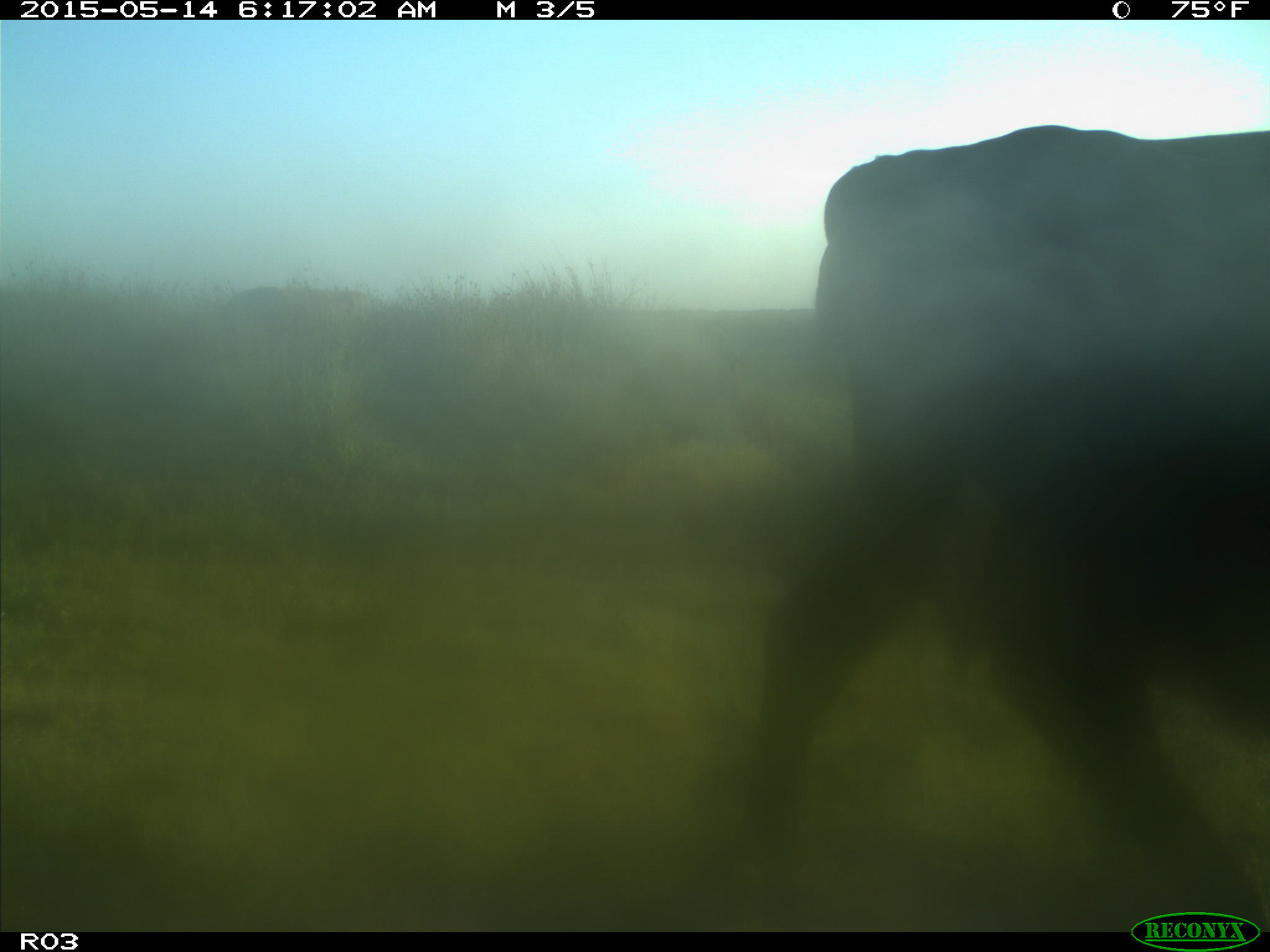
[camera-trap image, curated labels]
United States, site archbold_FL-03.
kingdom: Animalia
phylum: Chordata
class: Mammalia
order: Artiodactyla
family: Bovidae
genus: Bos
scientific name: Bos taurus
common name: domestic cow